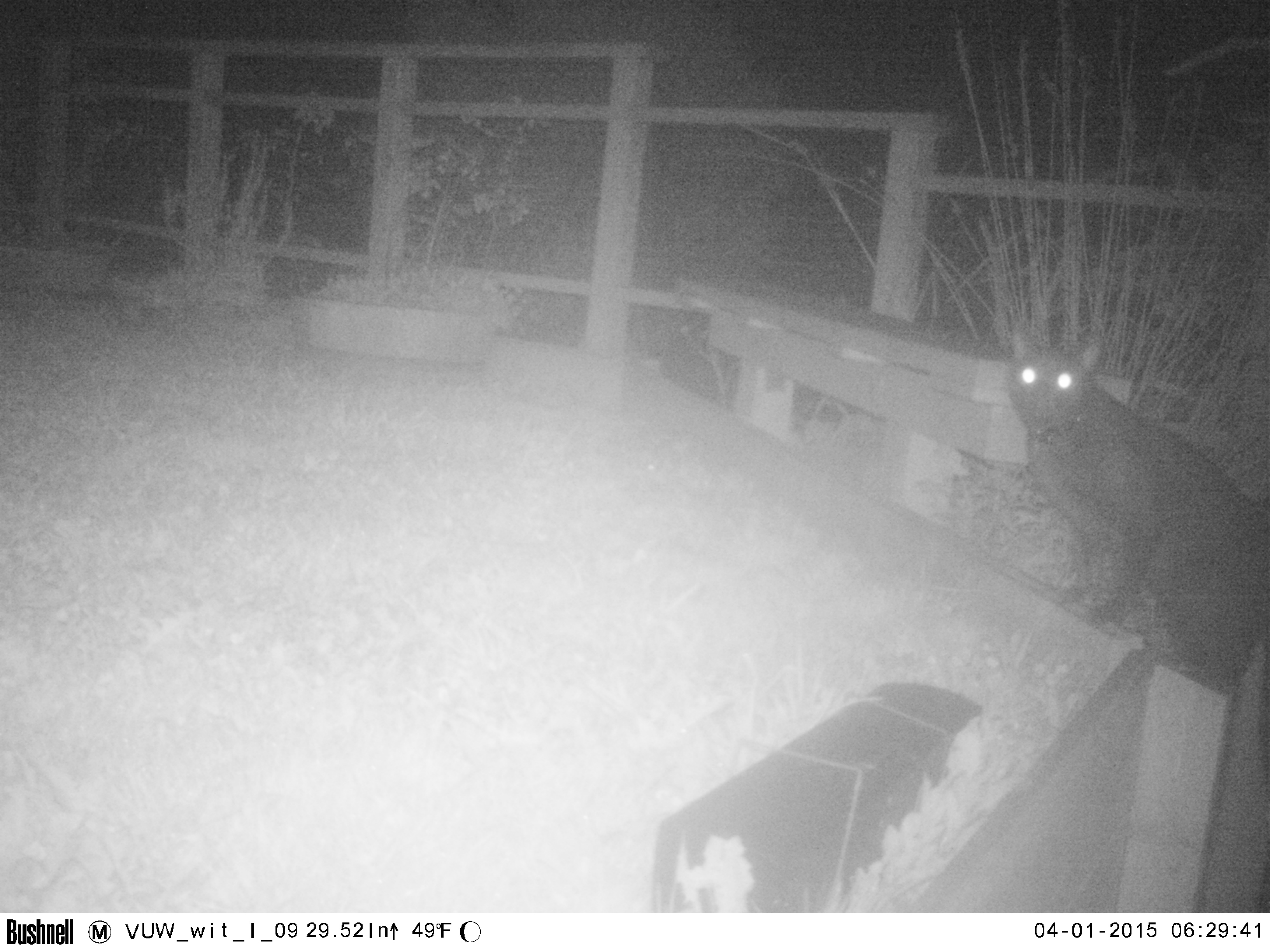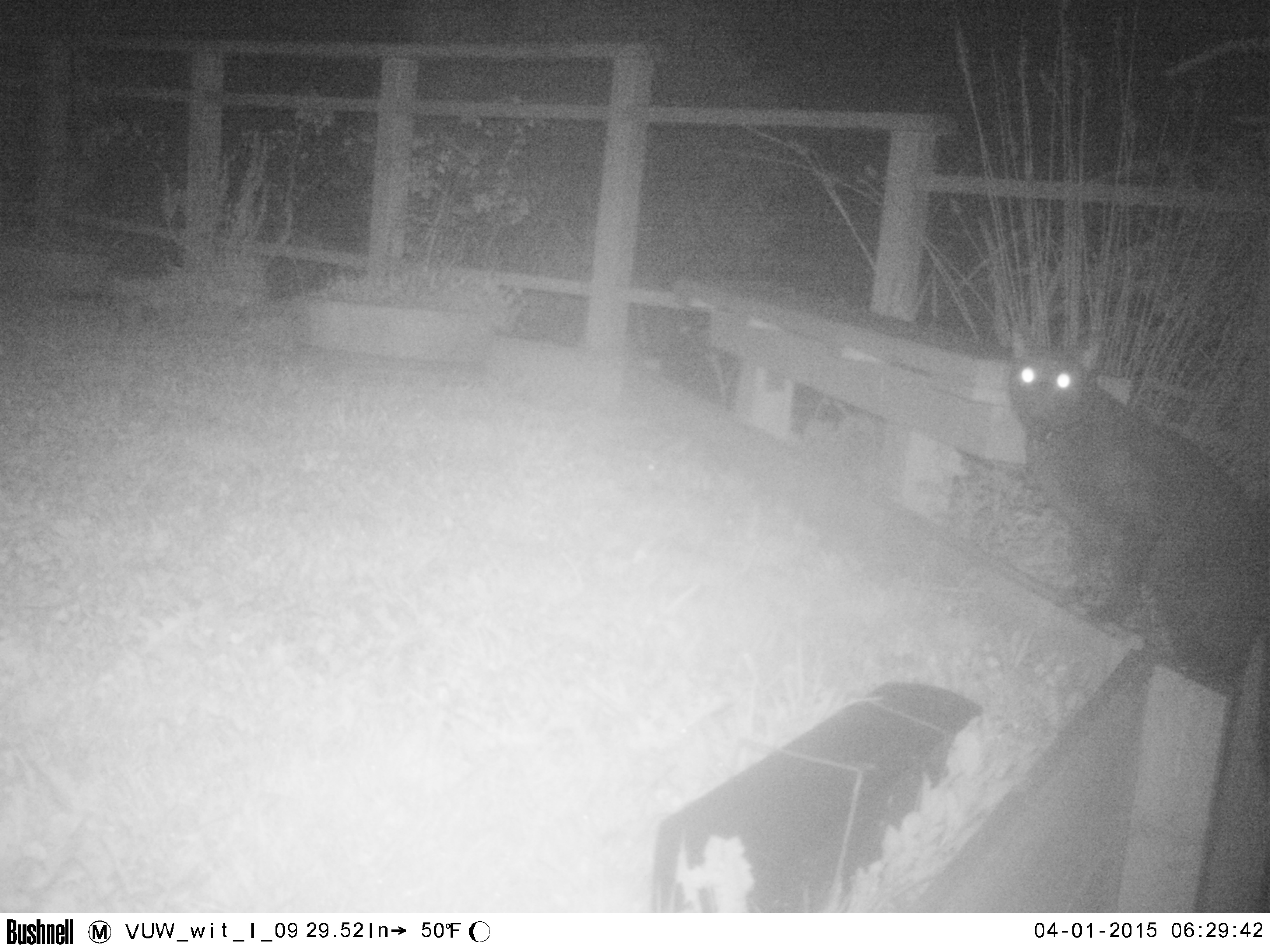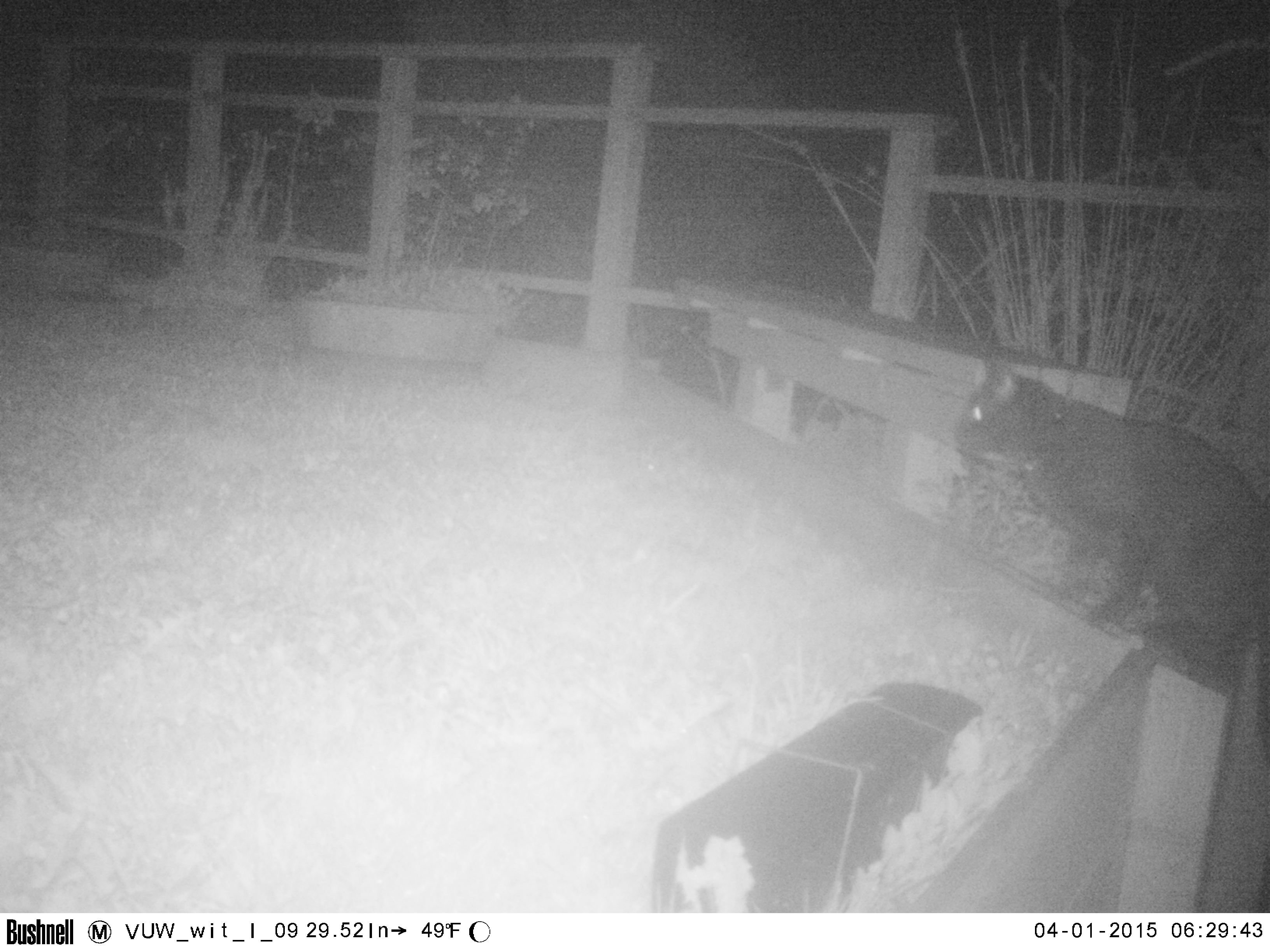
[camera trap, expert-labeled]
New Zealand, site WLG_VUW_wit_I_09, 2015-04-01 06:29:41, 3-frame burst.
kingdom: Animalia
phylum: Chordata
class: Mammalia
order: Carnivora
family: Felidae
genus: Felis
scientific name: Felis catus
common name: domestic cat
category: cat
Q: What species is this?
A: Cat (domestic cat) (Felis catus).